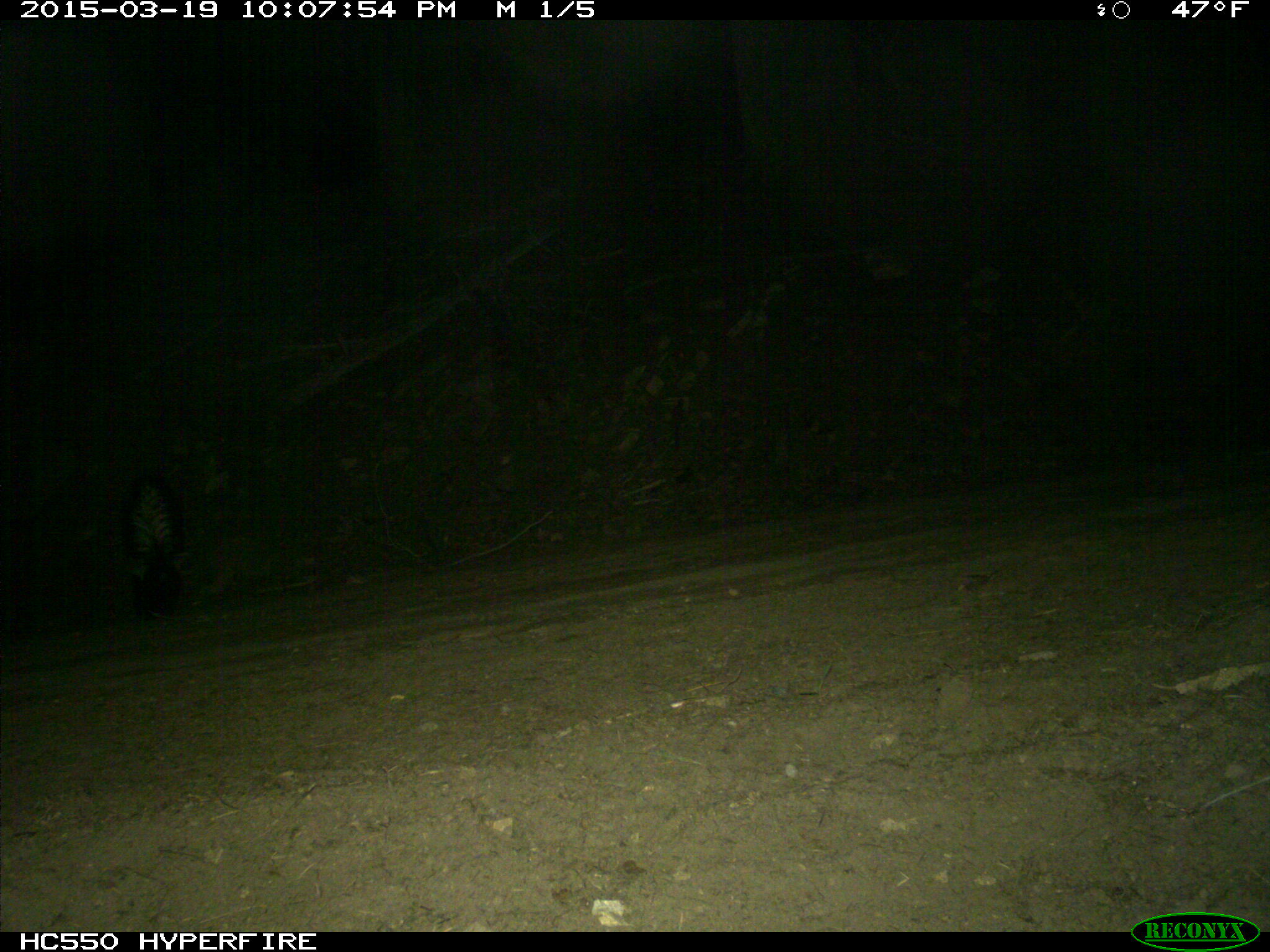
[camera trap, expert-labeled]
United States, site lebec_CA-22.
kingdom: Animalia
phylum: Chordata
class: Mammalia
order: Carnivora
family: Mephitidae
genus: Mephitis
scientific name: Mephitis mephitis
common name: striped skunk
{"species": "Mephitis mephitis (striped skunk)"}